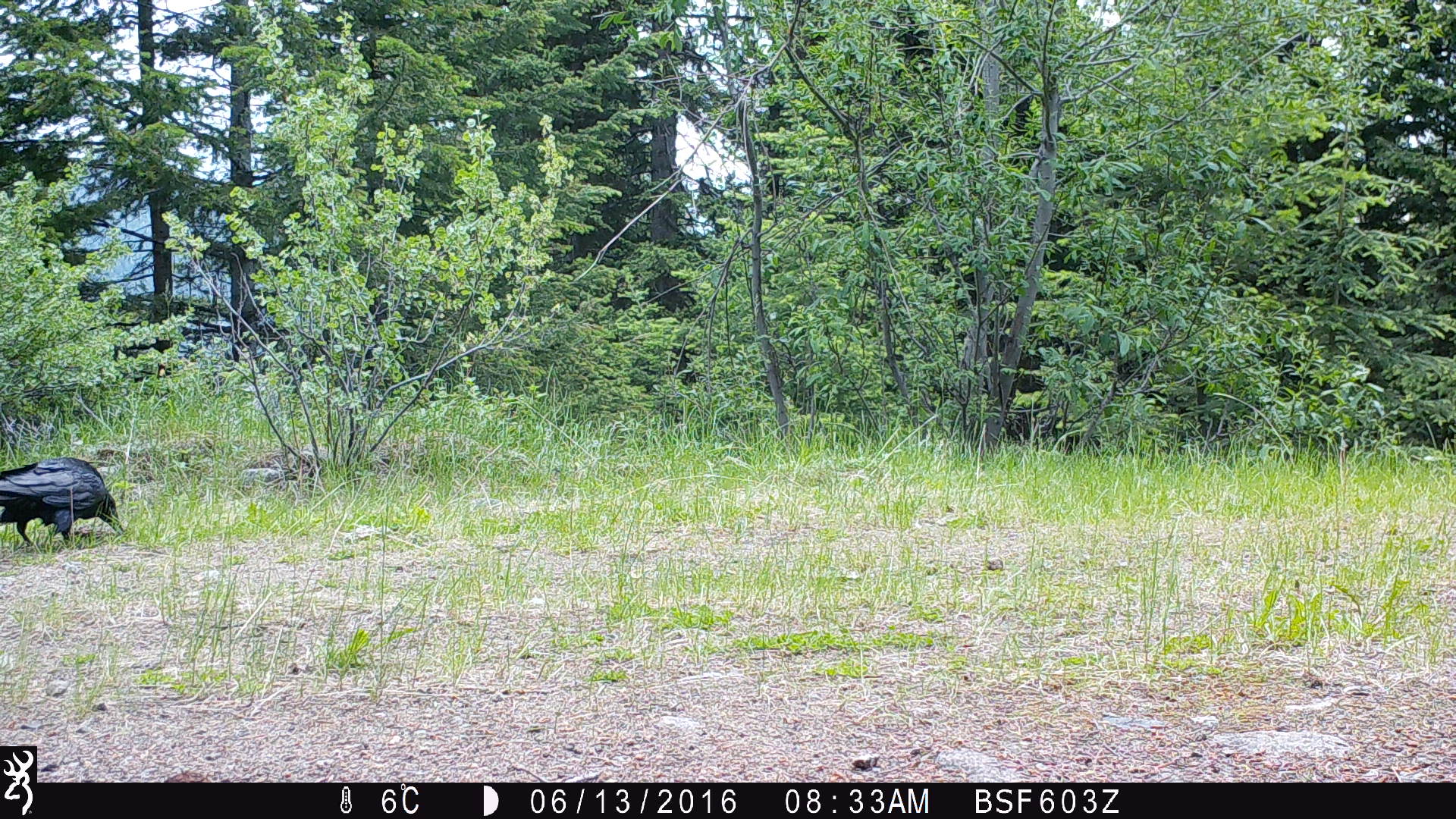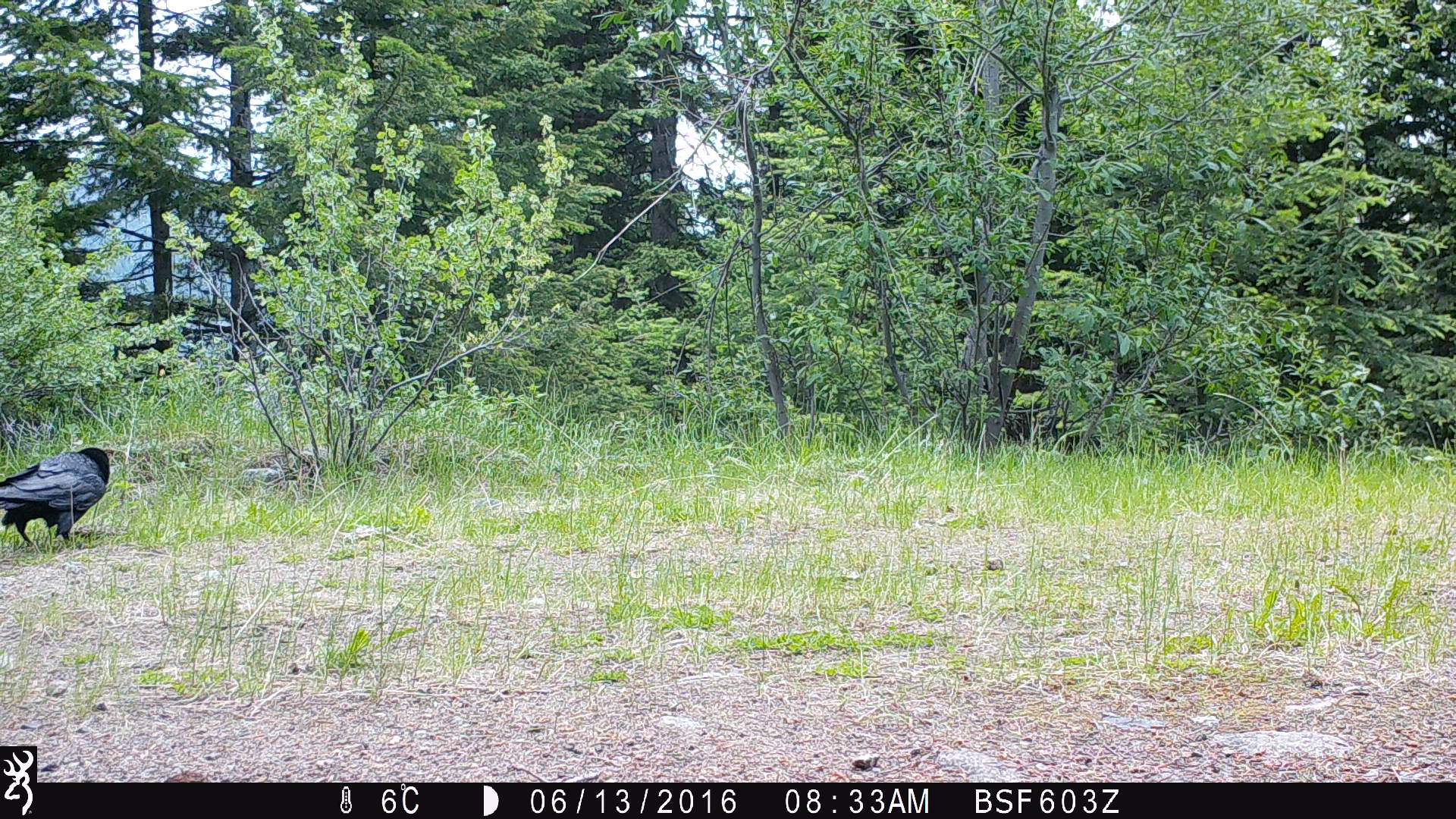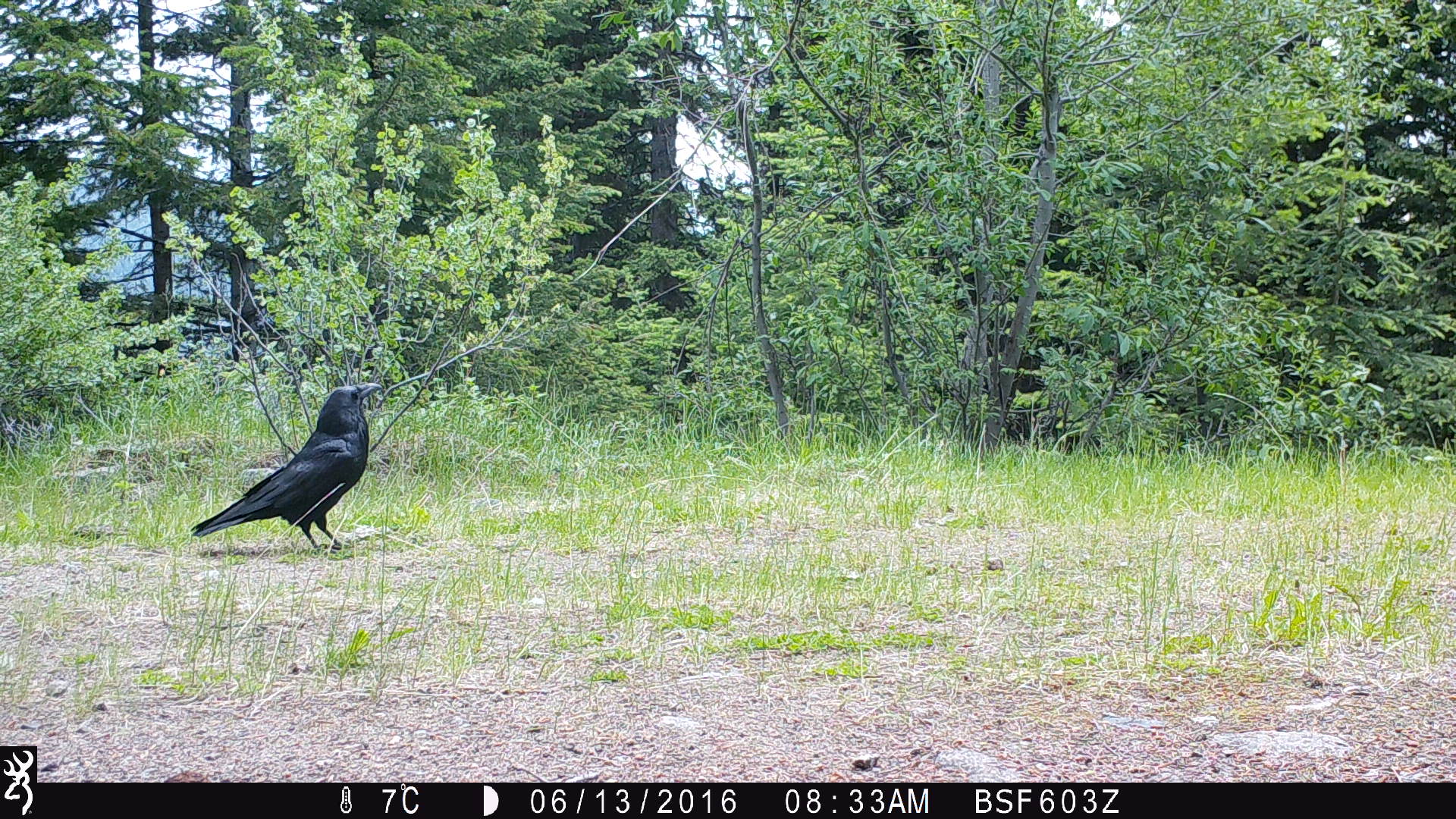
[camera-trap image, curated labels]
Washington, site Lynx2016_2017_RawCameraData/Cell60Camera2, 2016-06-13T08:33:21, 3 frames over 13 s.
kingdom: Animalia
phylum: Chordata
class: Aves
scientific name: Aves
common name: birds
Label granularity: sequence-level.